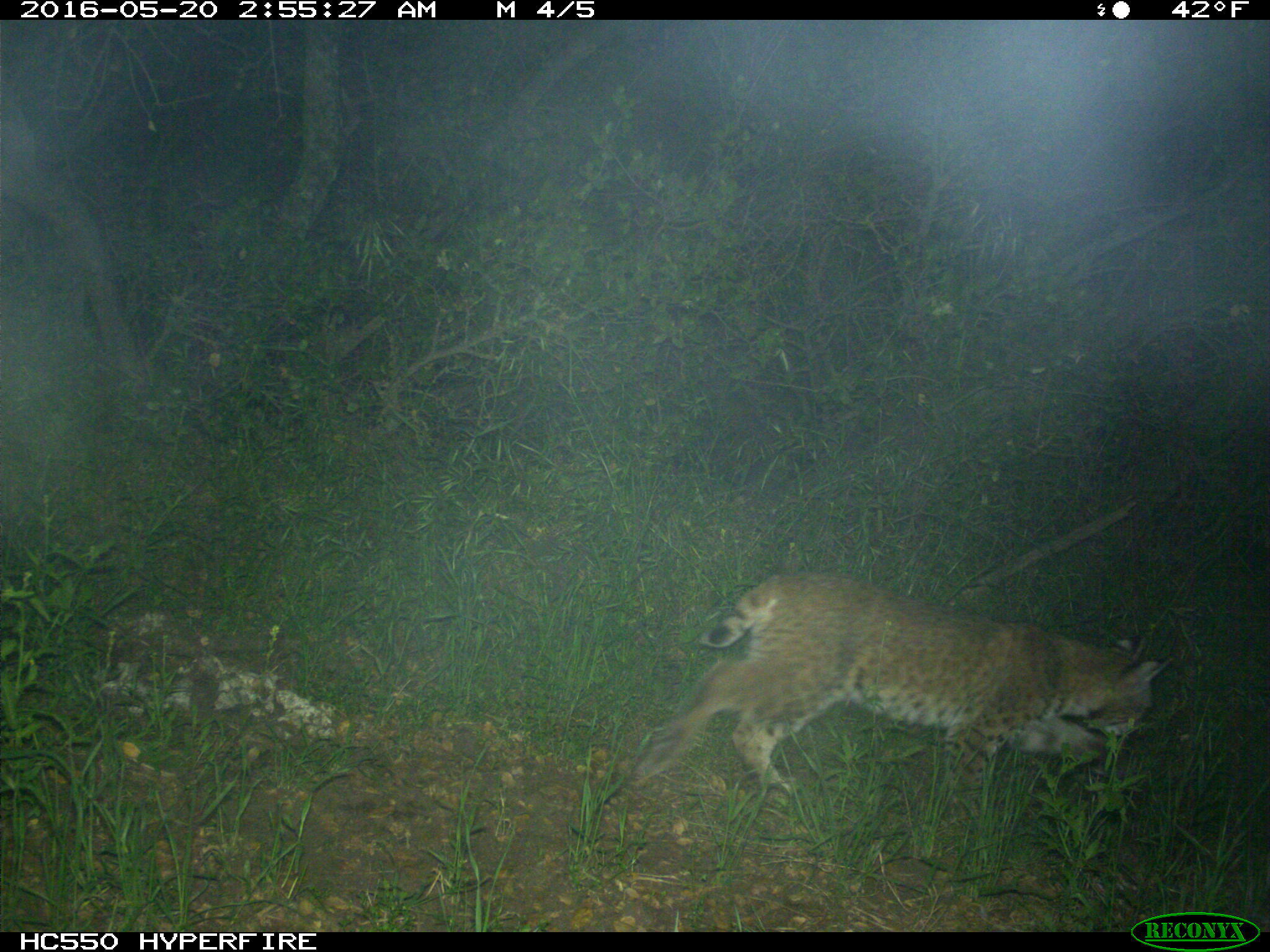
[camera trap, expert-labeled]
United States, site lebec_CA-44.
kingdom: Animalia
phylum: Chordata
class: Mammalia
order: Carnivora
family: Felidae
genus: Lynx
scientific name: Lynx rufus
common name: bobcat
Lynx rufus (bobcat).